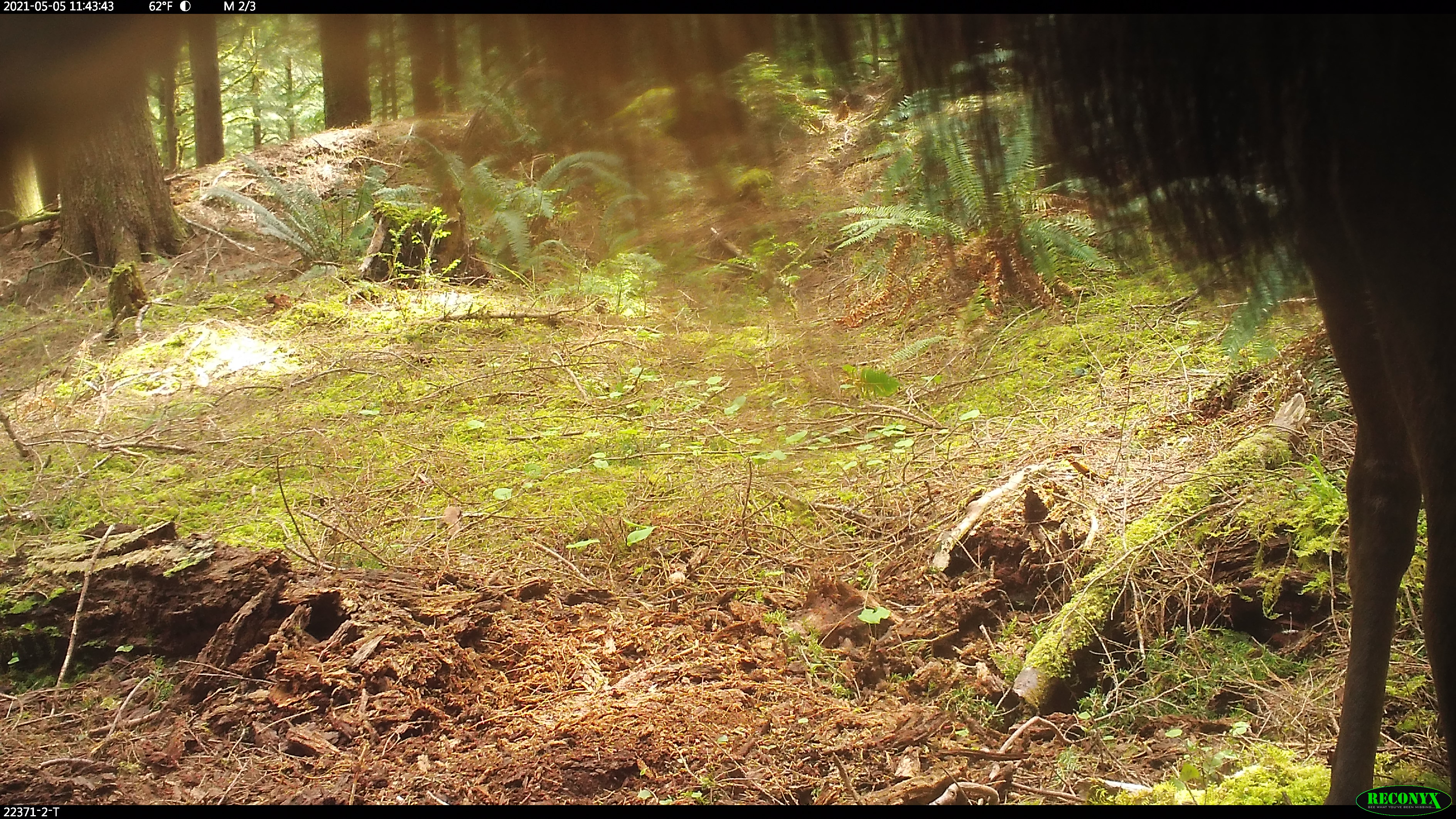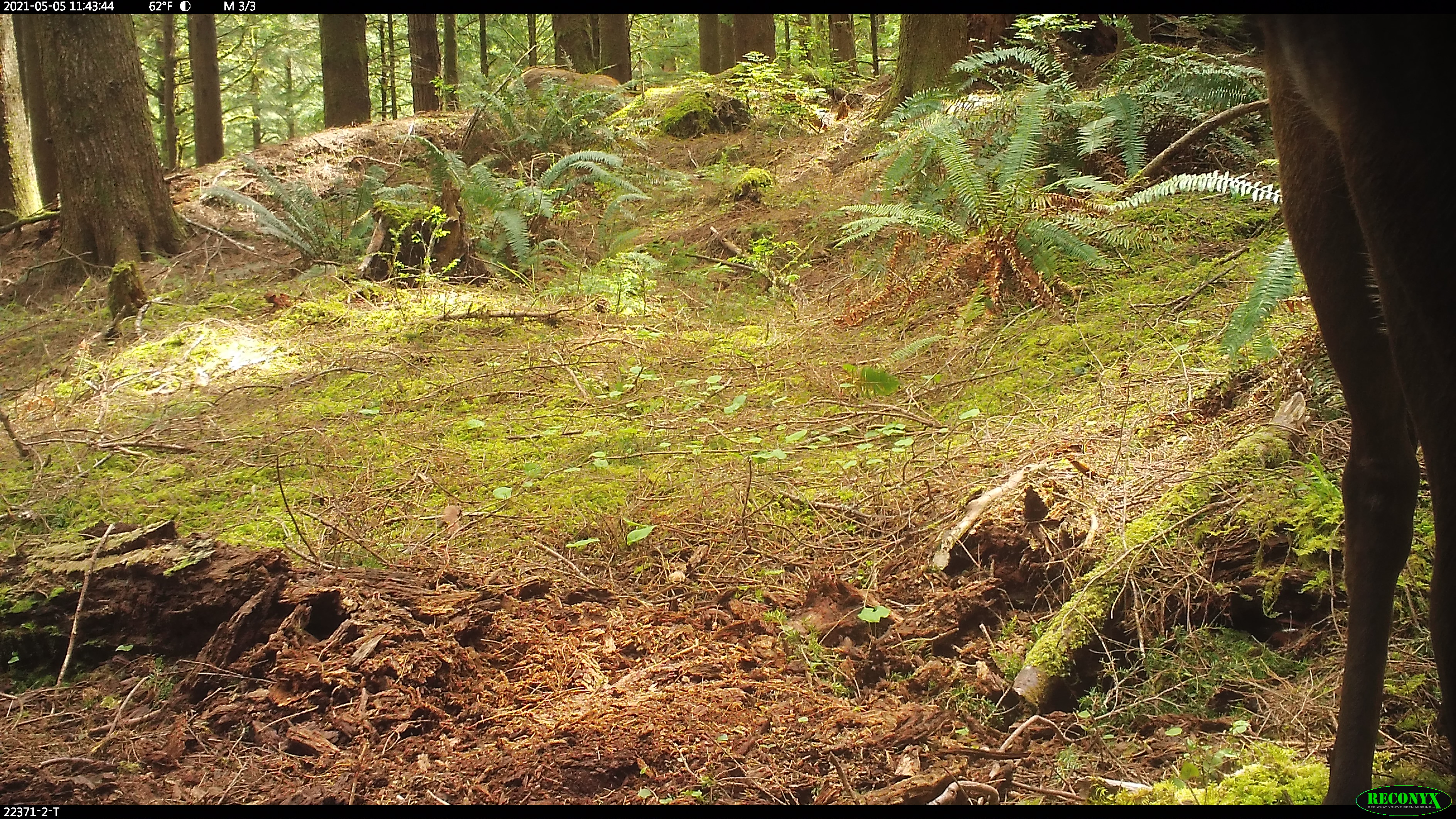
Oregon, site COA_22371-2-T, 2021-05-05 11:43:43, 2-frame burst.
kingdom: Animalia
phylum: Chordata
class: Mammalia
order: Artiodactyla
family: Cervidae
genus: Cervus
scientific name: Cervus canadensis roosevelti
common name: roosevelt elk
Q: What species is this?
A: Roosevelt elk (Cervus canadensis roosevelti).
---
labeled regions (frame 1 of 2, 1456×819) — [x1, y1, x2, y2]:
roosevelt elk: [872, 14, 1453, 782]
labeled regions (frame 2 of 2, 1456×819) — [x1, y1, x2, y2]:
roosevelt elk: [1238, 17, 1455, 782]